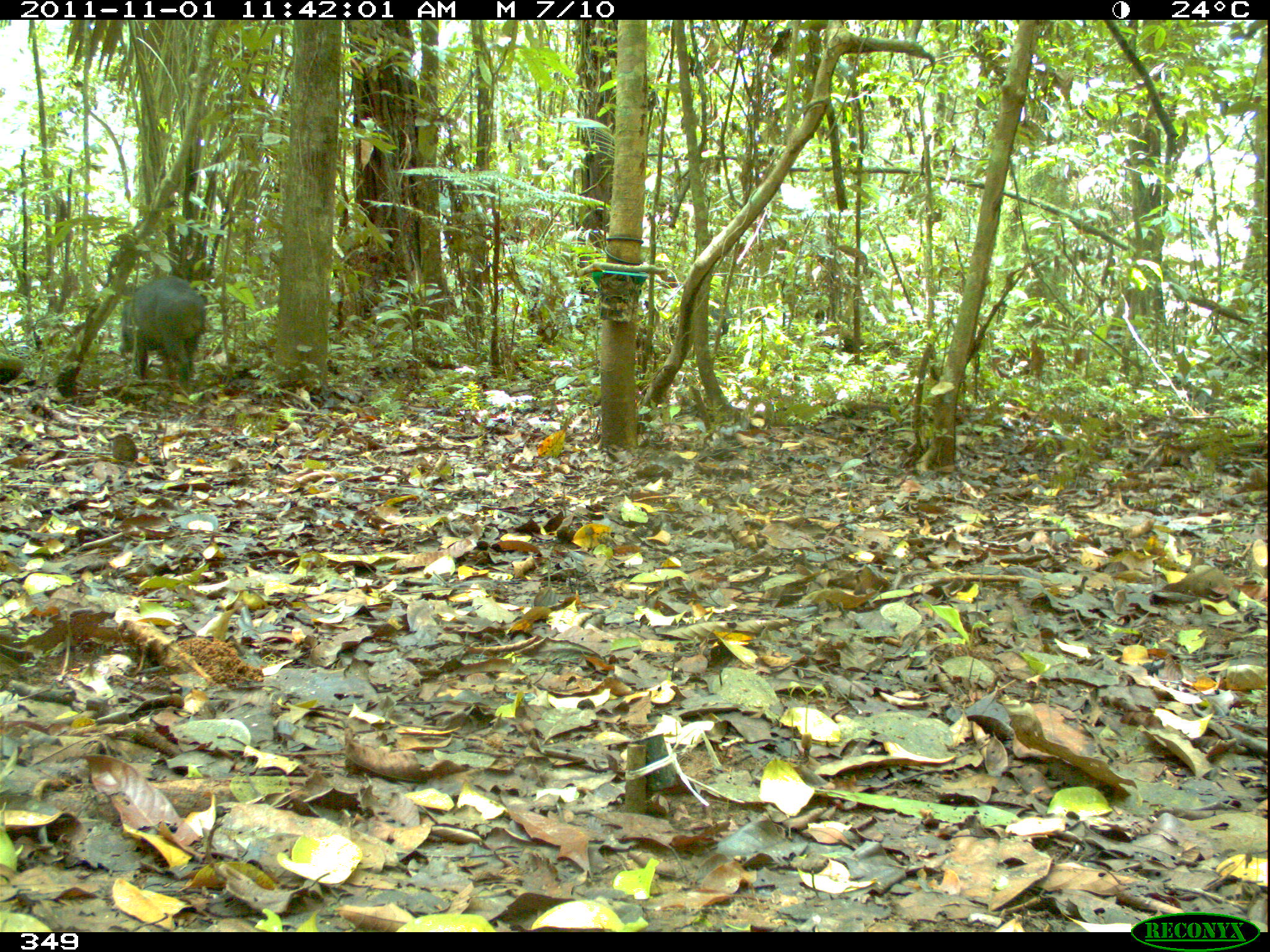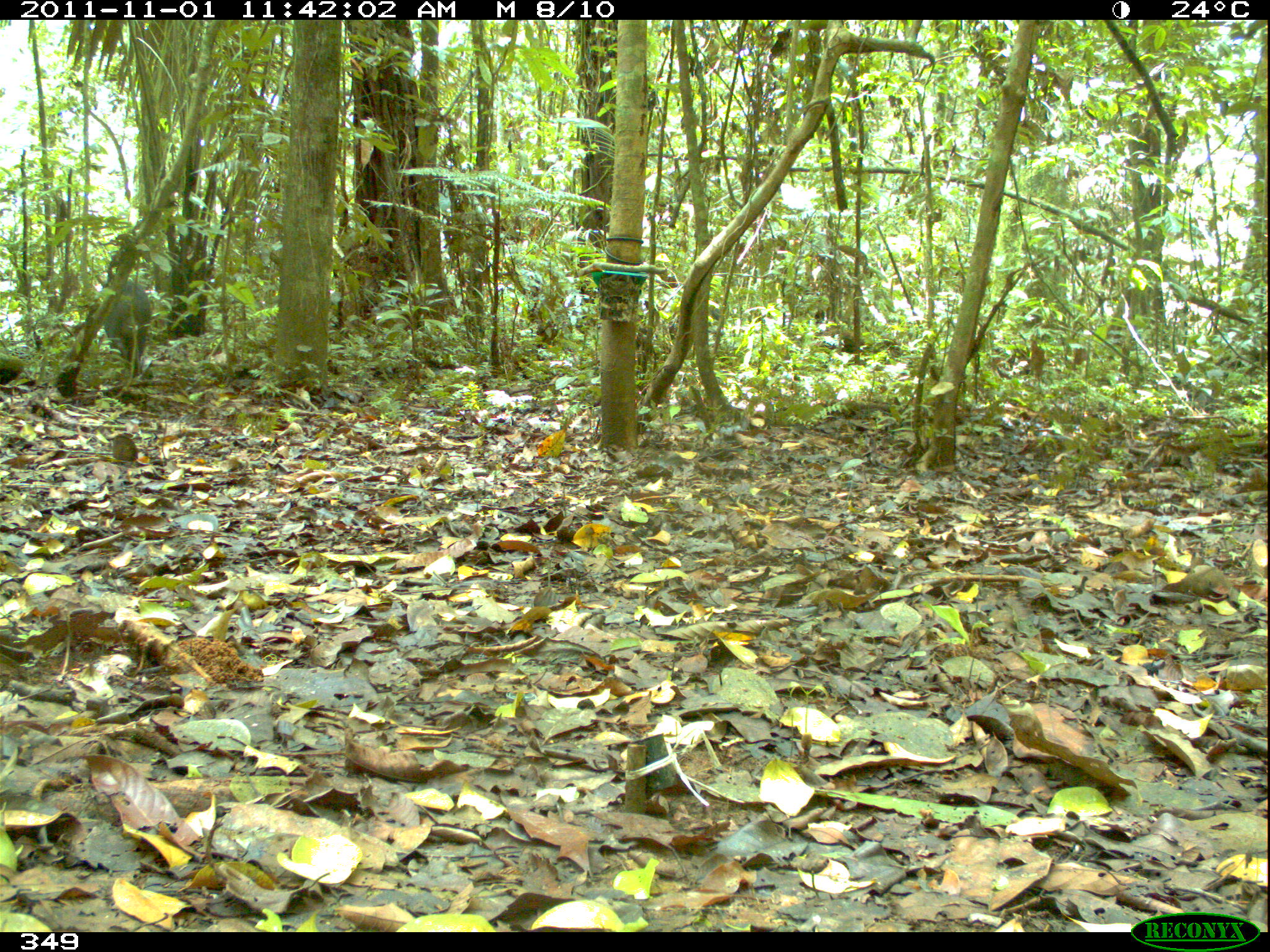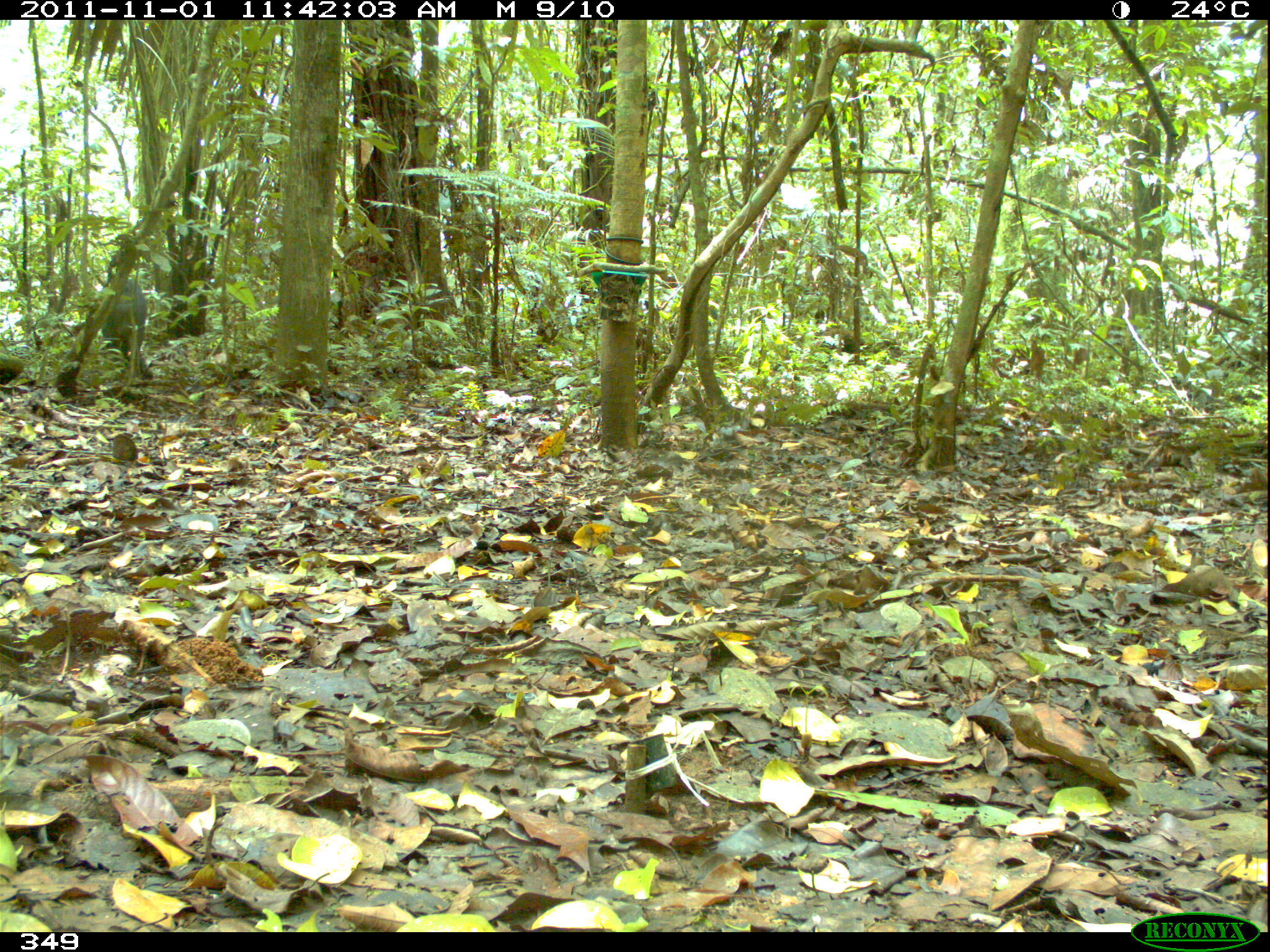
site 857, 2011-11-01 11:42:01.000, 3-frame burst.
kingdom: Animalia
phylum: Chordata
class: Mammalia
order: Artiodactyla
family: Tayassuidae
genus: Tayassu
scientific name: Tayassu pecari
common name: white-lipped peccary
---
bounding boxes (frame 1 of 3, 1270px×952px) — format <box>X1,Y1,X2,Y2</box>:
tayassu pecari: <box>117,276,207,394</box>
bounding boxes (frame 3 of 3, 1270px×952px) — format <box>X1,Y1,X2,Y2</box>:
tayassu pecari: <box>100,277,154,379</box>